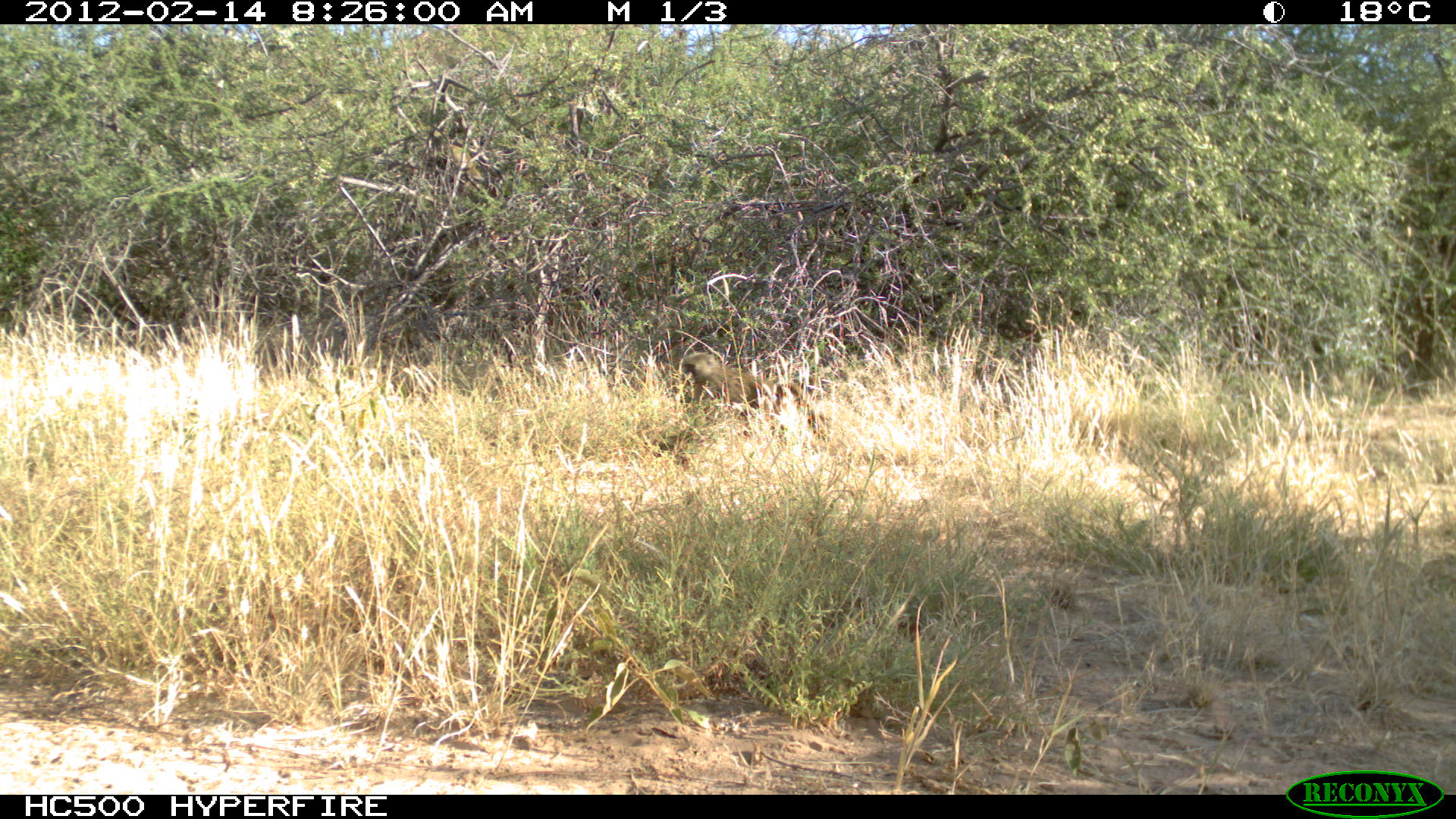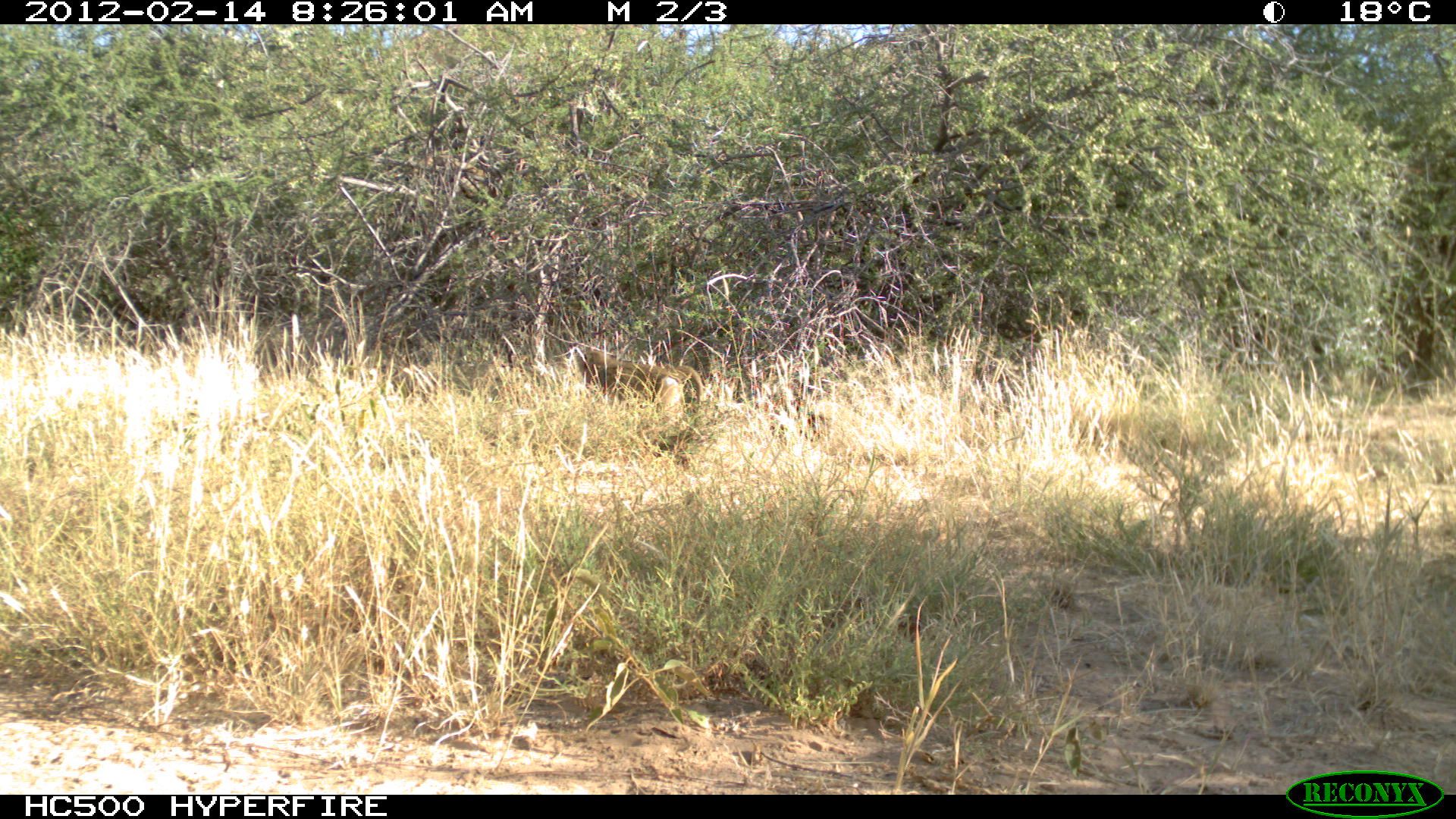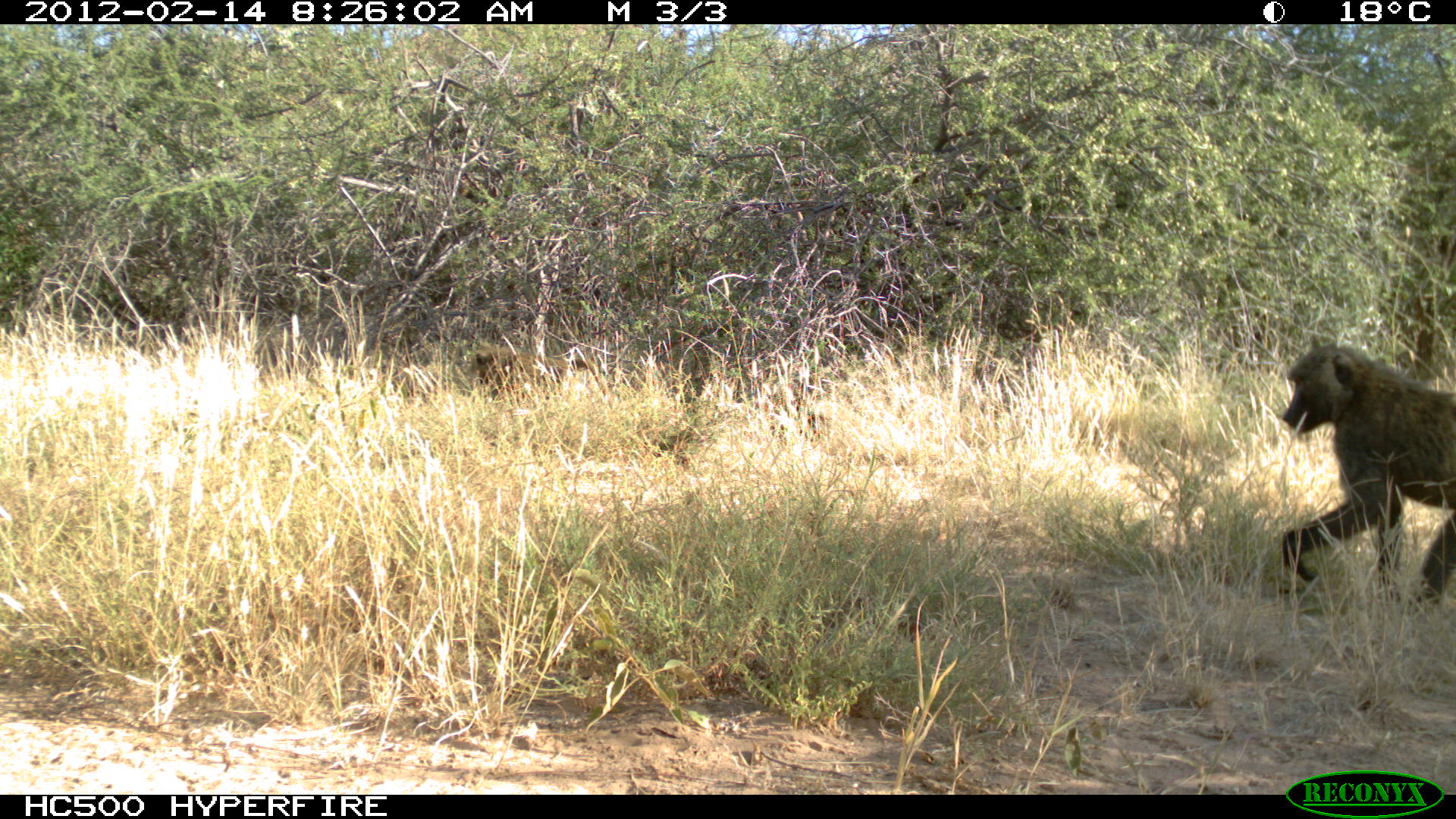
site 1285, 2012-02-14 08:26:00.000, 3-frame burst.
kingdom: Animalia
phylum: Chordata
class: Mammalia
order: Primates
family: Cercopithecidae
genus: Papio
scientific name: Papio anubis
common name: olive baboon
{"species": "Papio anubis (olive baboon)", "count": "2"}